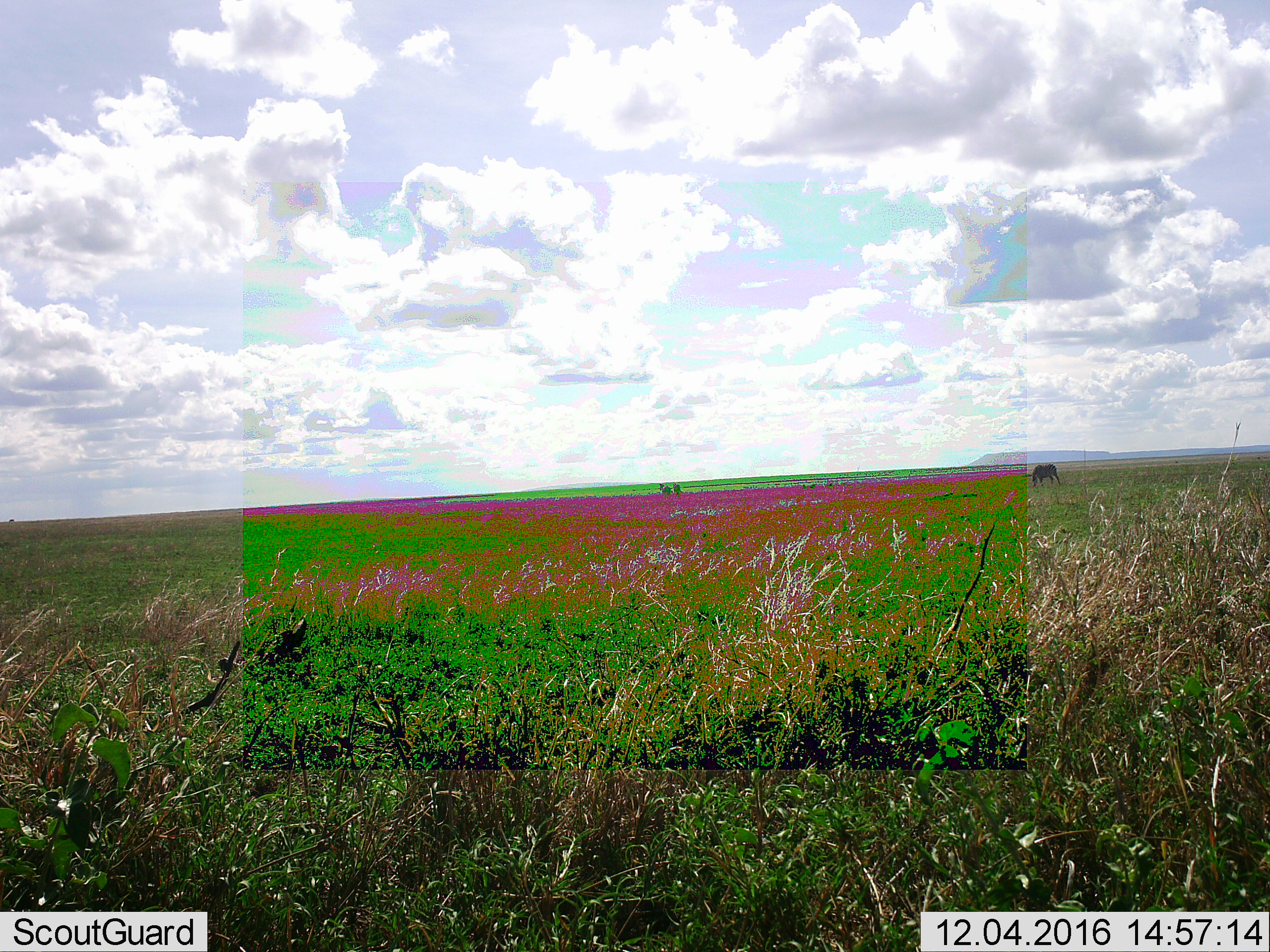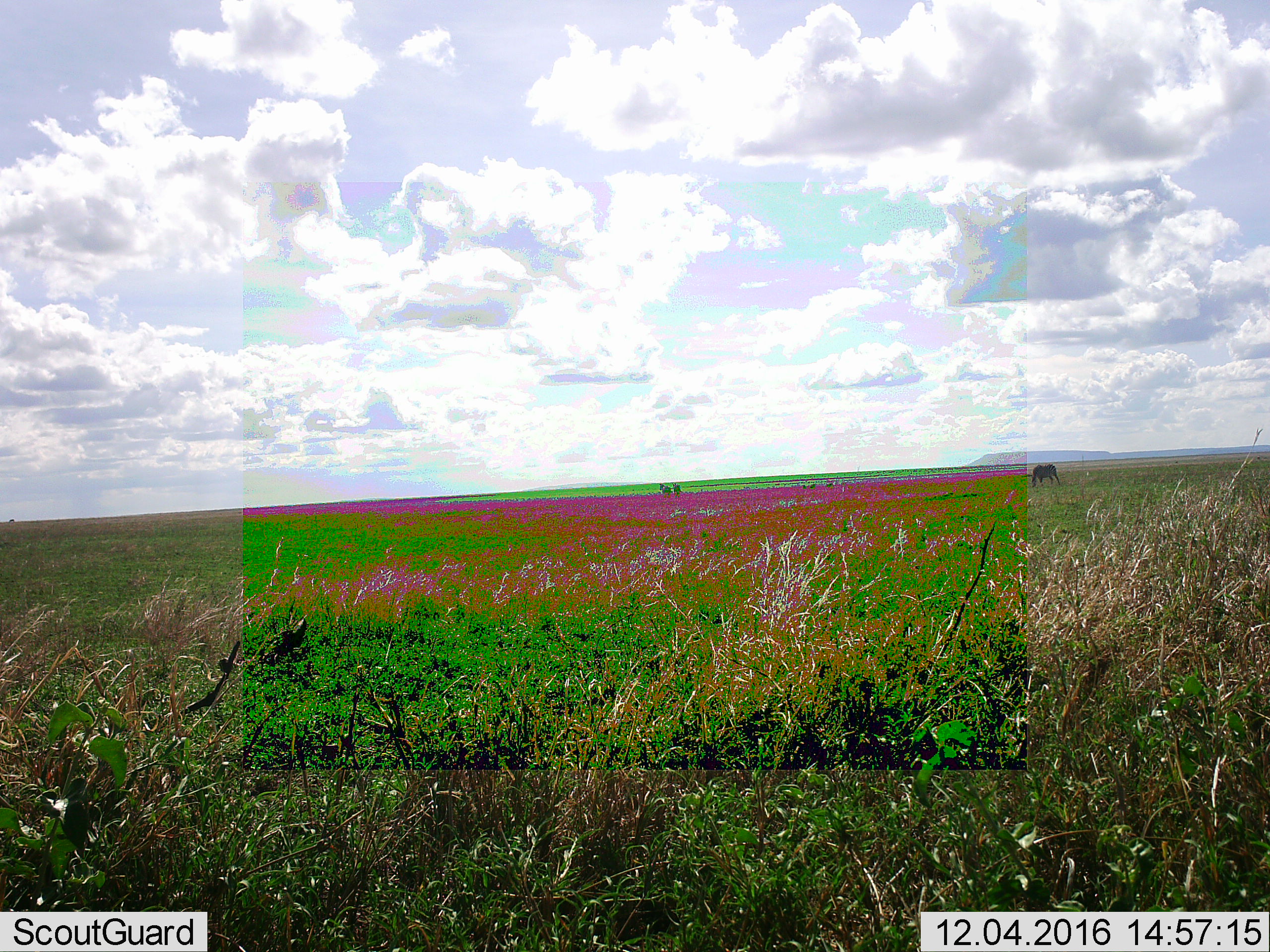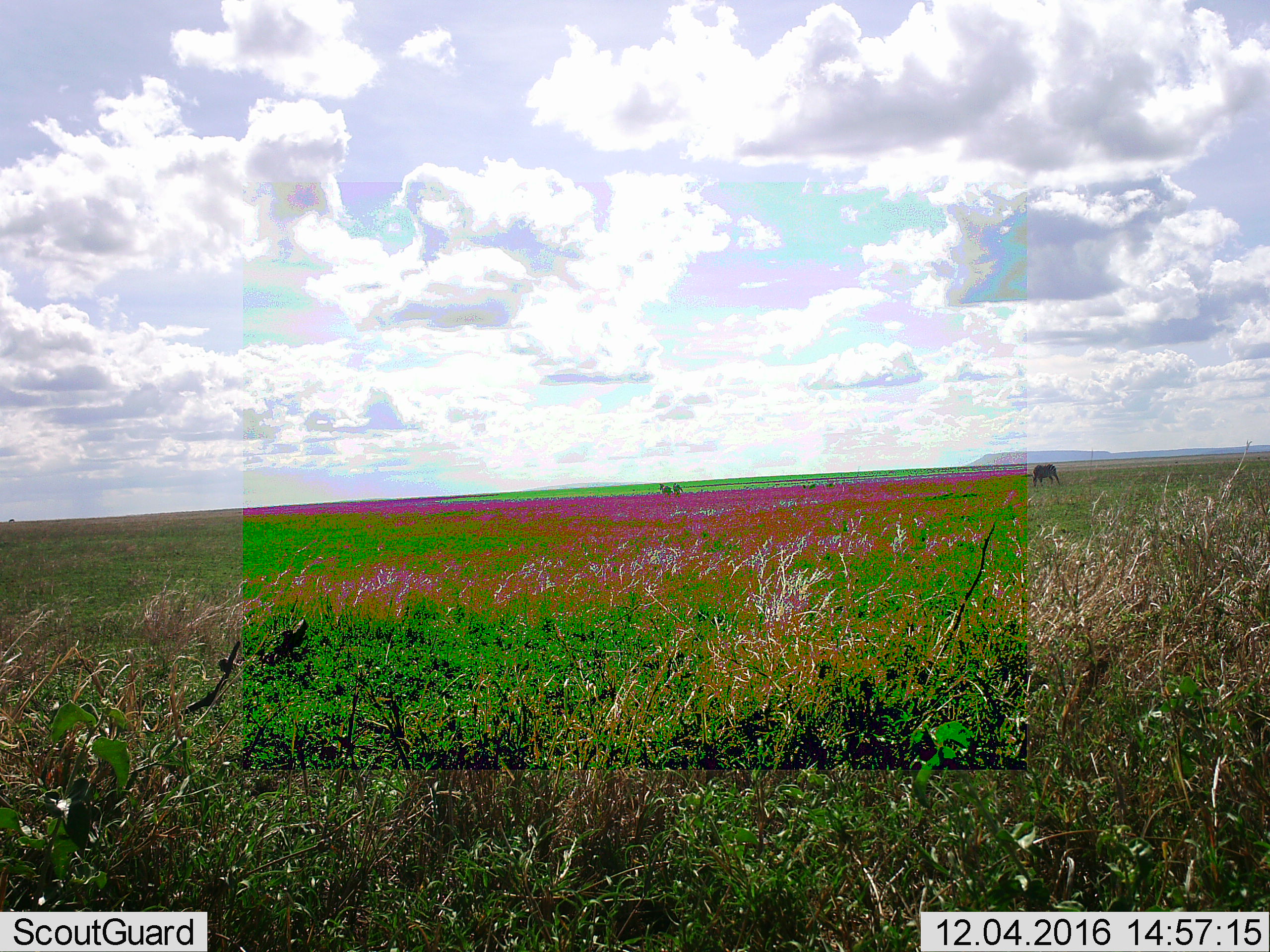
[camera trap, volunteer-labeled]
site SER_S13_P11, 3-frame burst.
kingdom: Animalia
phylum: Chordata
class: Mammalia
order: Perissodactyla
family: Equidae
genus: Equus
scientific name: Equus quagga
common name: plains zebra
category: zebraplains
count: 3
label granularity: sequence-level